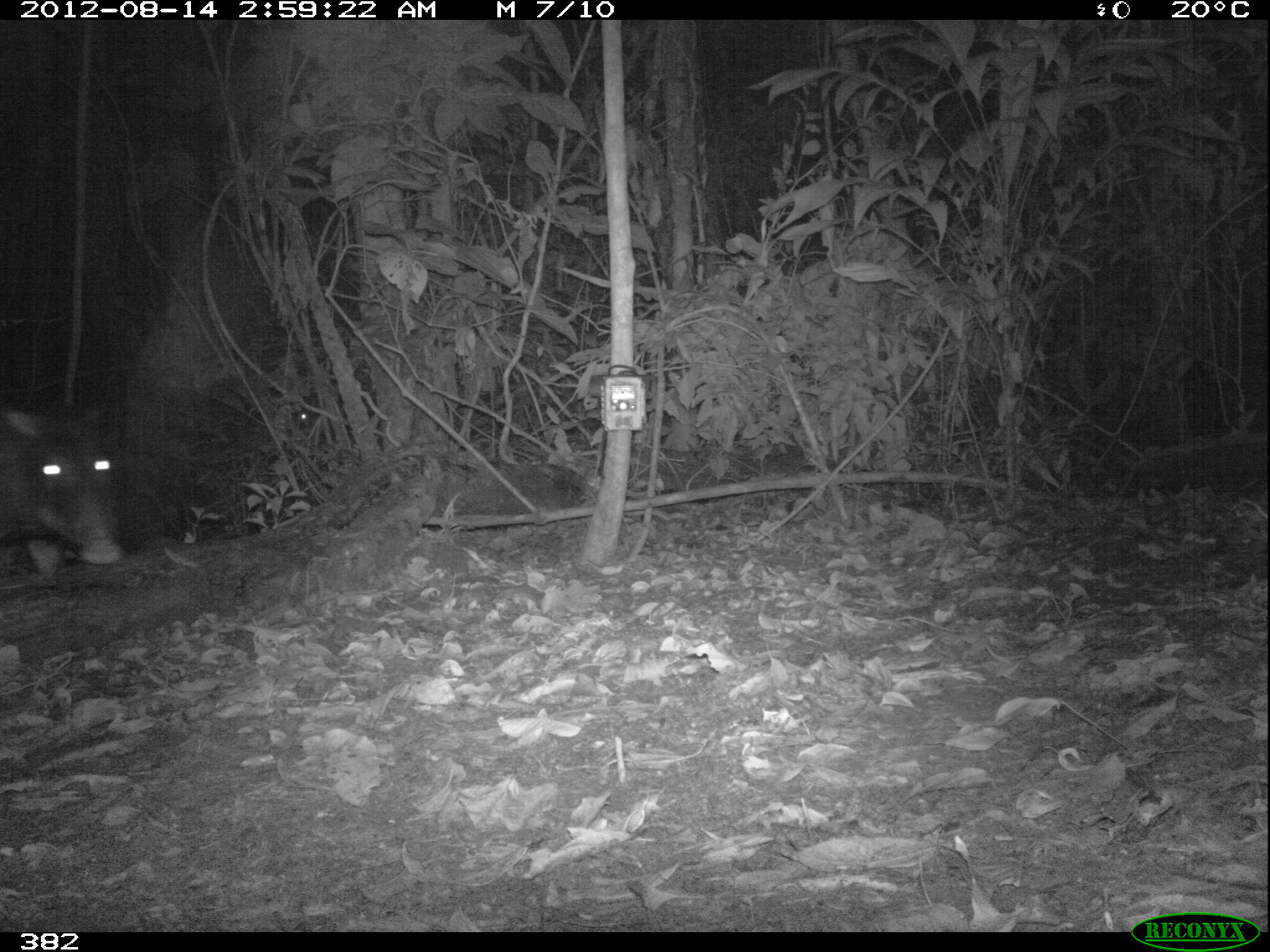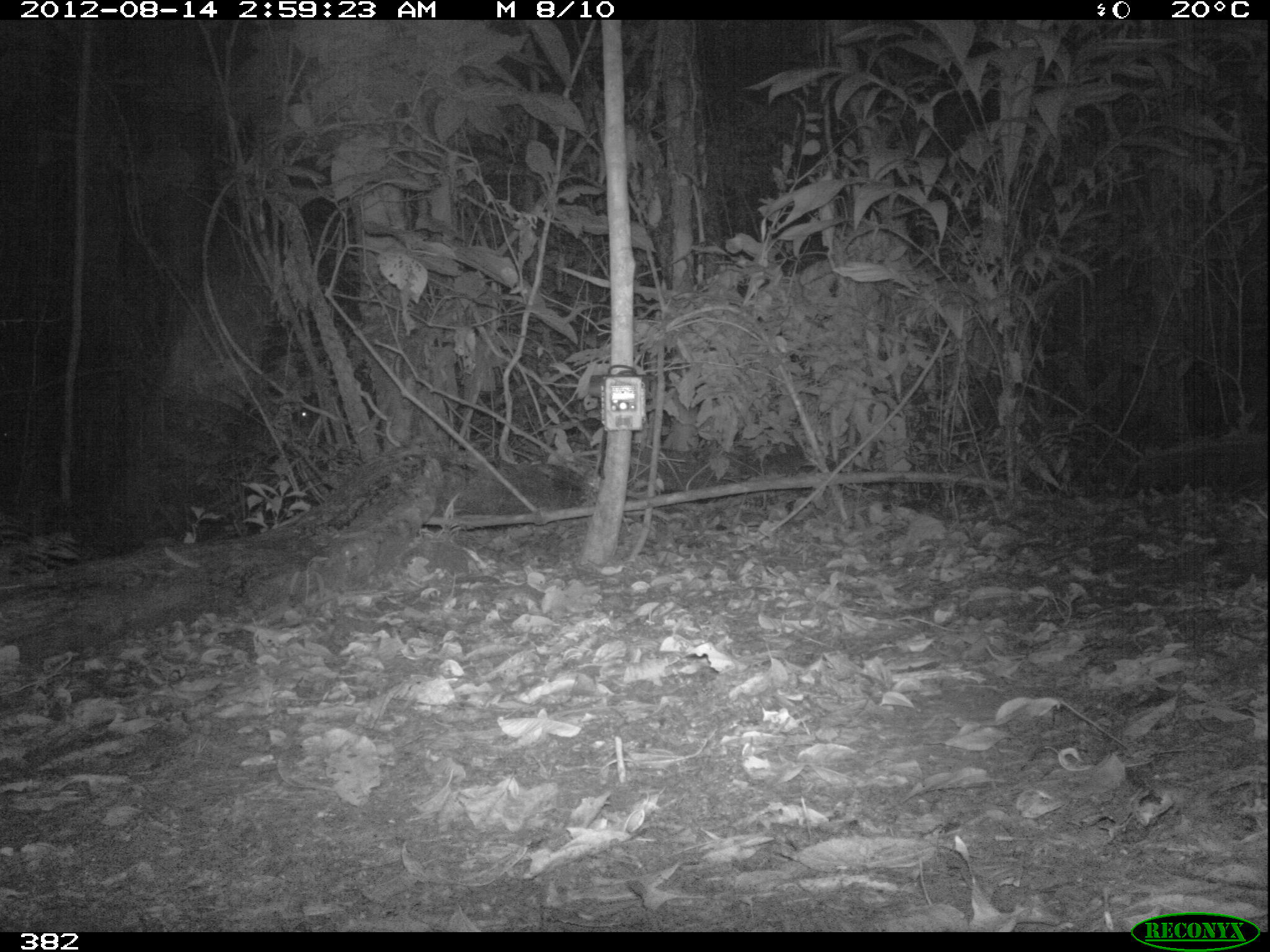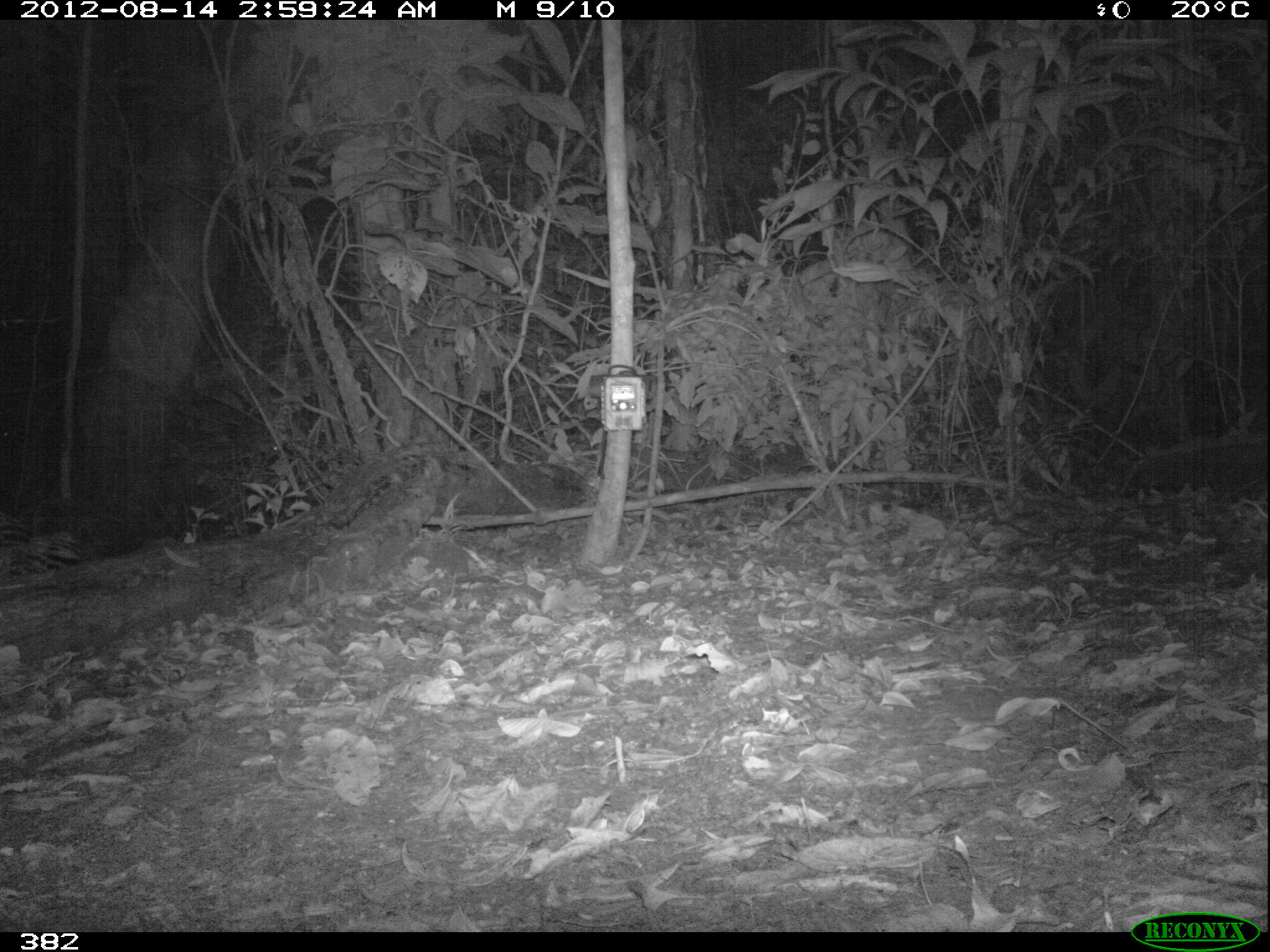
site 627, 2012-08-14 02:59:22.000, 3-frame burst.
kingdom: Animalia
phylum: Chordata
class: Mammalia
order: Artiodactyla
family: Tayassuidae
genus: Tayassu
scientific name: Tayassu pecari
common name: white-lipped peccary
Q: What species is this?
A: Tayassu pecari (white-lipped peccary).